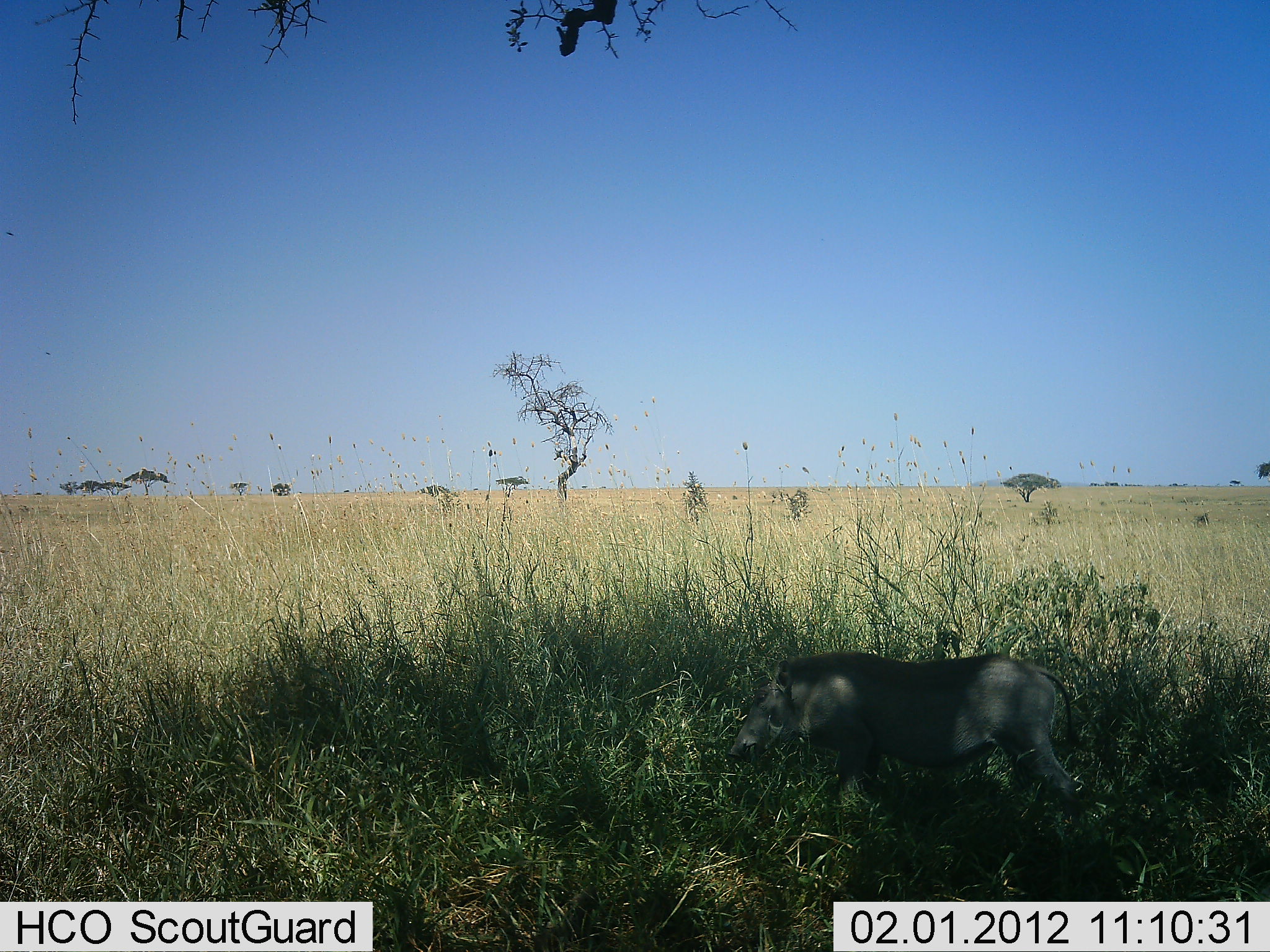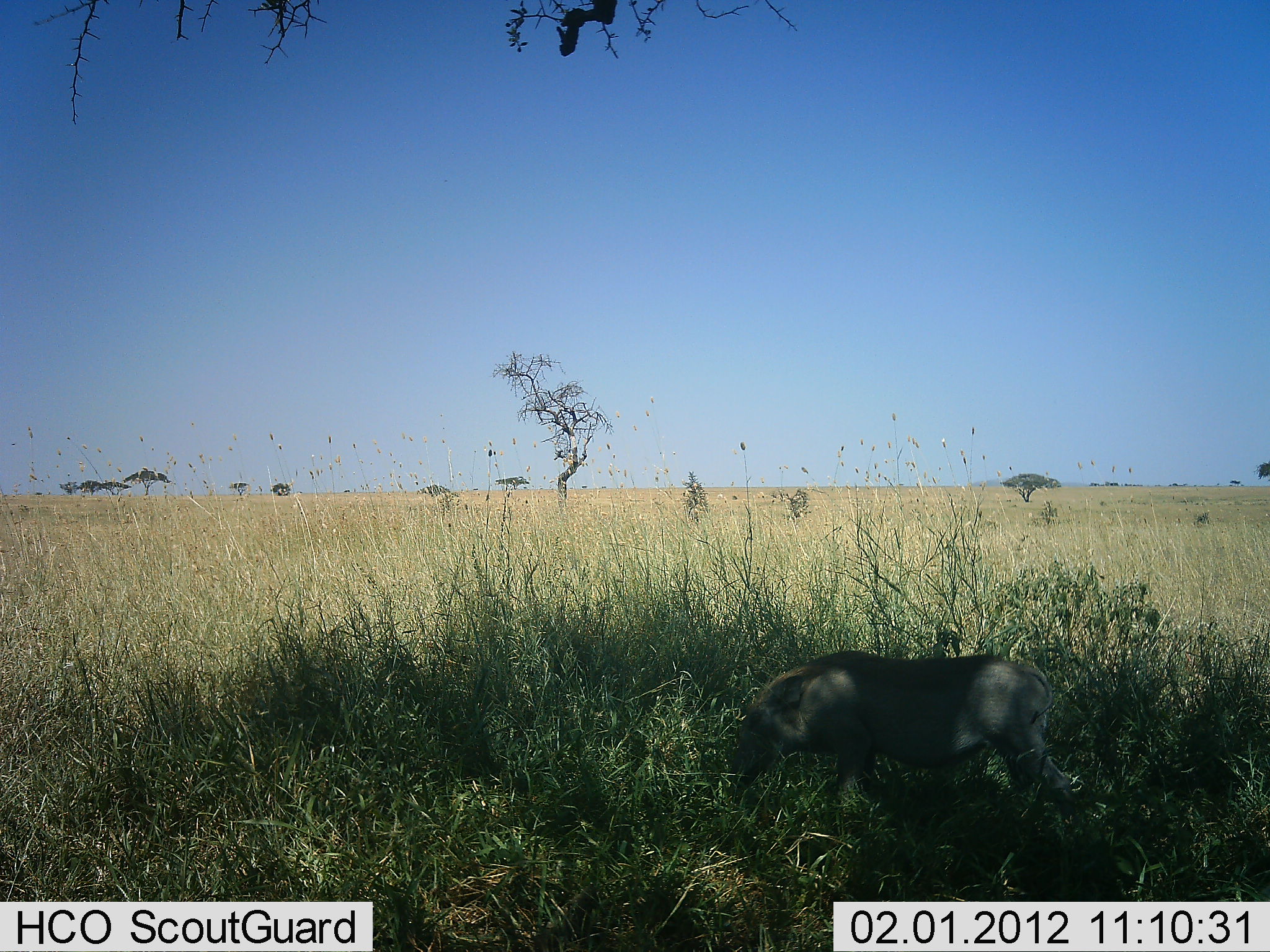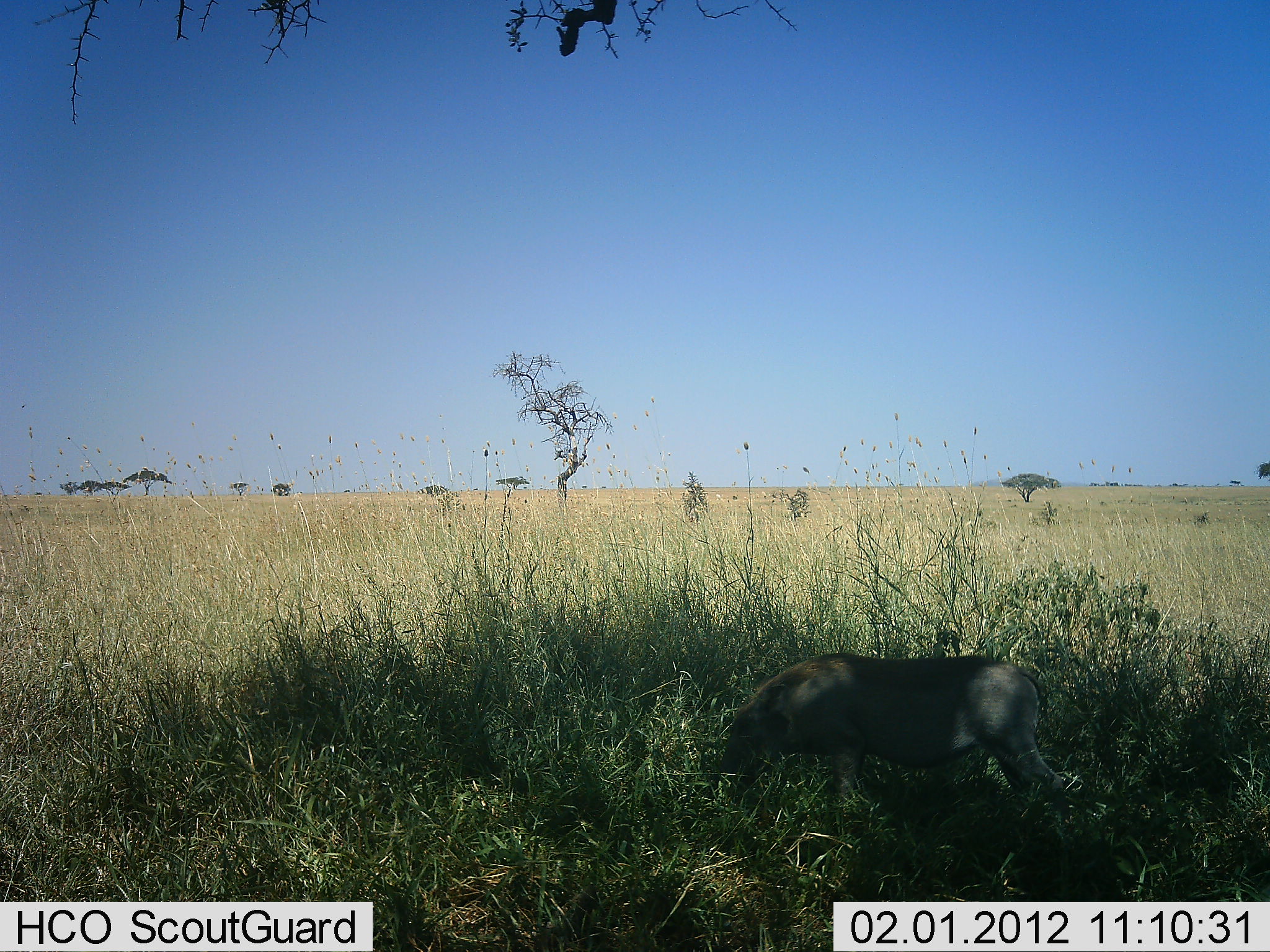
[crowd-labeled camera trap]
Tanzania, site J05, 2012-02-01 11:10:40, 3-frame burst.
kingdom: Animalia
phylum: Chordata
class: Mammalia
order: Artiodactyla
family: Suidae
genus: Phacochoerus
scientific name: Phacochoerus africanus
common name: warthog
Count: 1.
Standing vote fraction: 24%.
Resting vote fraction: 0%.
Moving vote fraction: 29%.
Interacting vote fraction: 0%.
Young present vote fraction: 0%.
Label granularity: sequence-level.